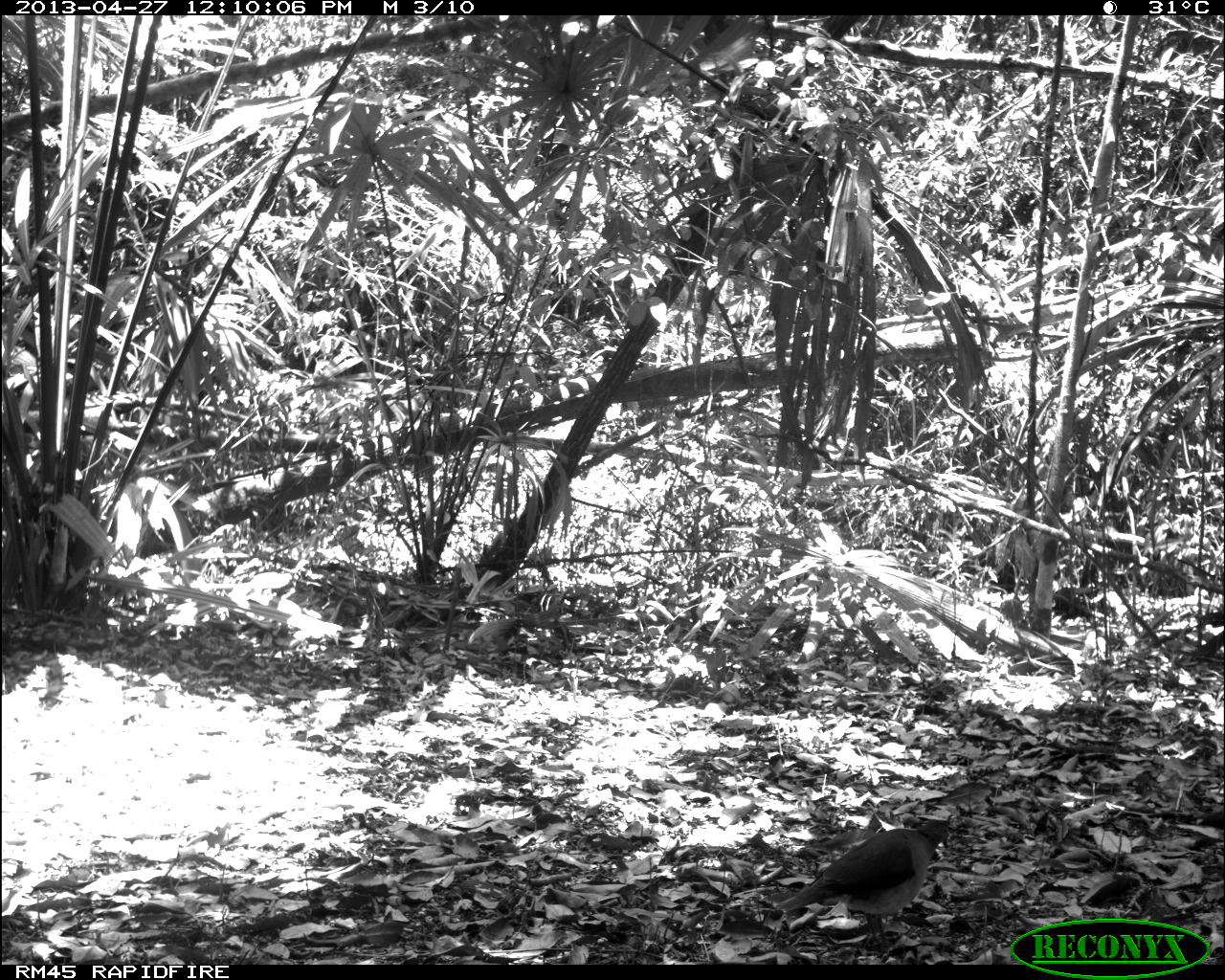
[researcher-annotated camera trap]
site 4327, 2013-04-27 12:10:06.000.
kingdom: Animalia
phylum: Chordata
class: Aves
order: Columbiformes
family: Columbidae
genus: Leptotila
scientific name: Leptotila plumbeiceps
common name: gray-headed dove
Leptotila plumbeiceps (gray-headed dove), count 1.